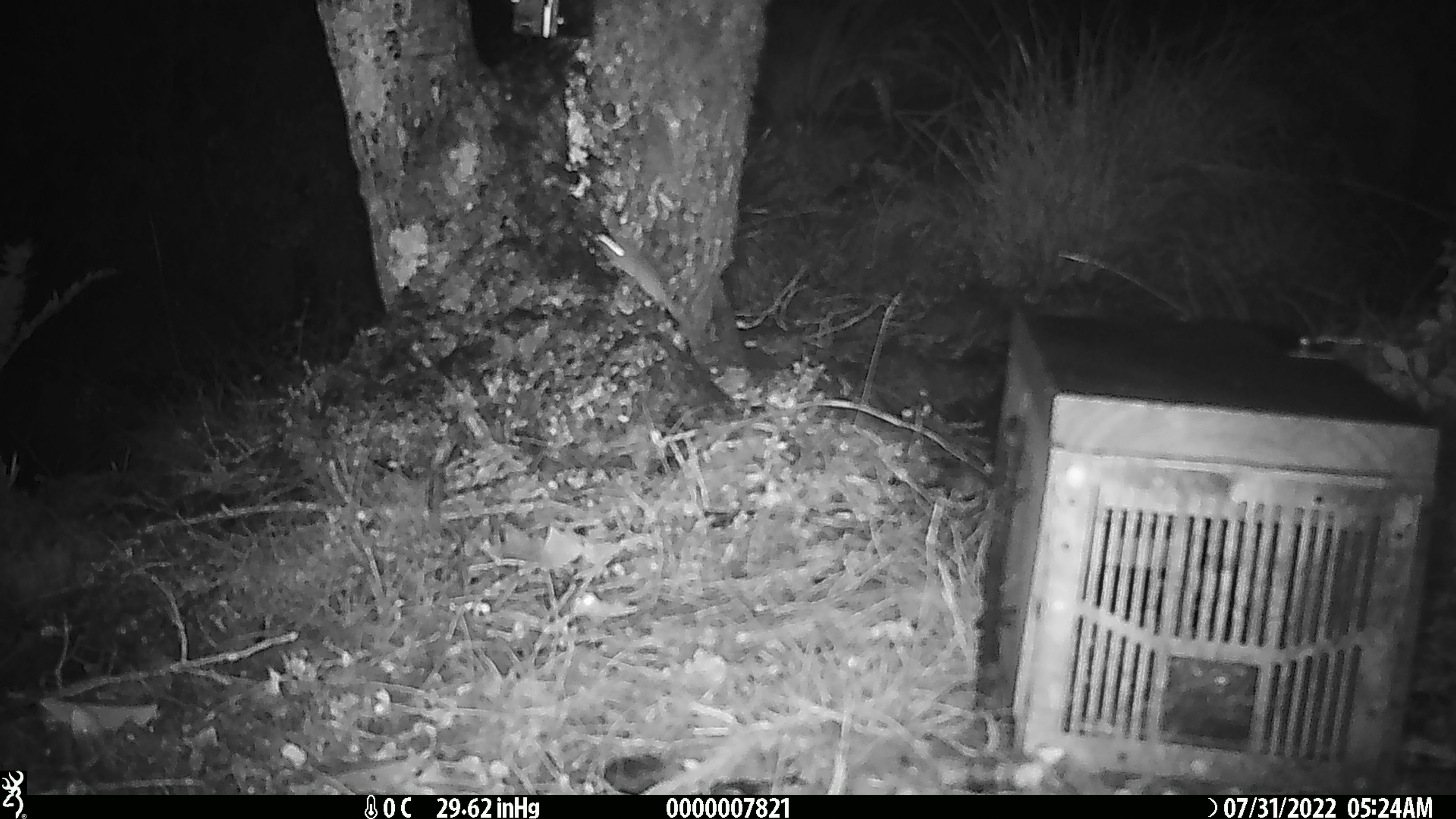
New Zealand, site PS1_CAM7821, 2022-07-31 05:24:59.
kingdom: Animalia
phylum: Chordata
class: Mammalia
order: Rodentia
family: Muridae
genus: Mus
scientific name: Mus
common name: mouse